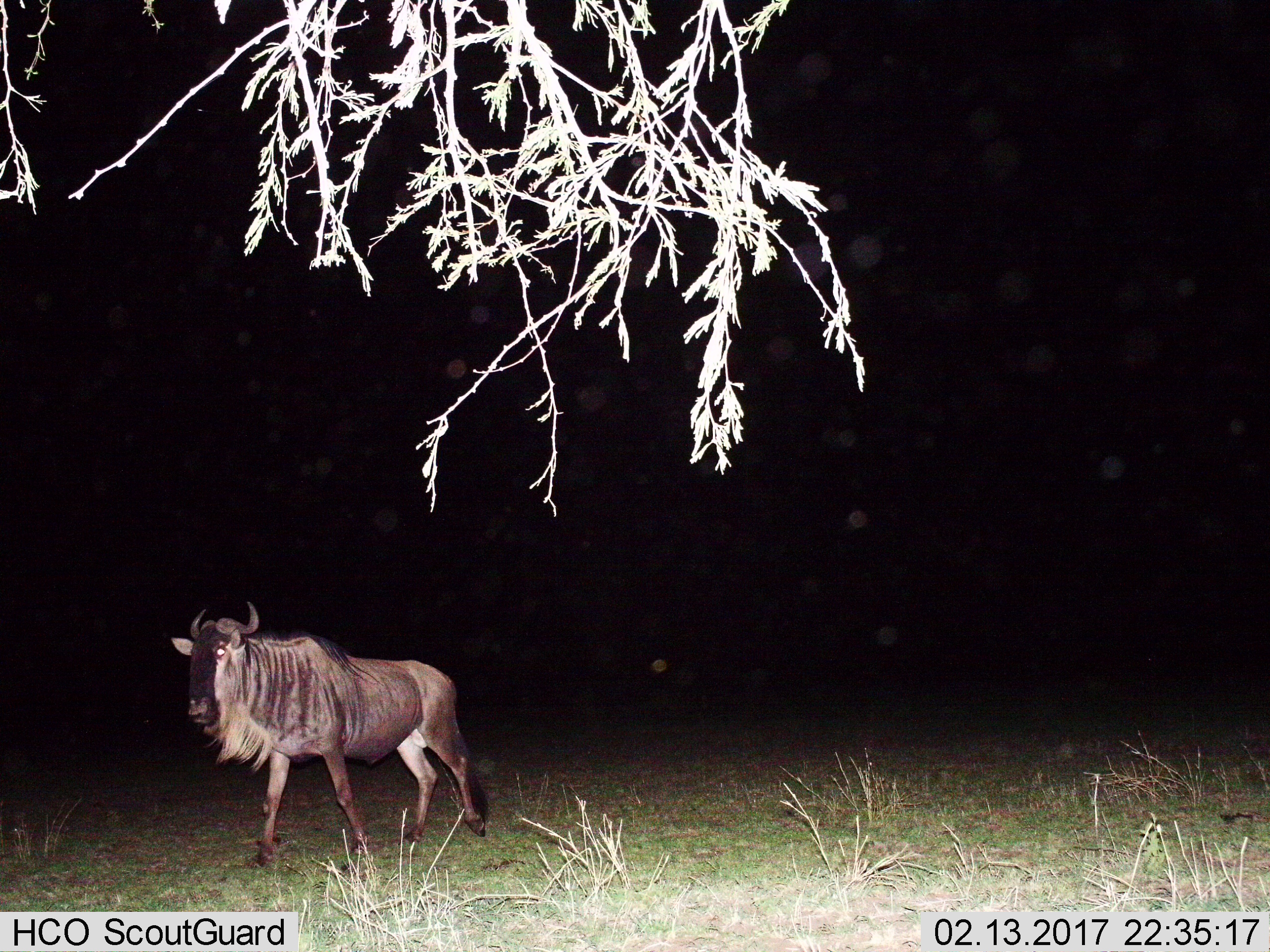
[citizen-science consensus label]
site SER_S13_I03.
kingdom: Animalia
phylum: Chordata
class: Mammalia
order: Artiodactyla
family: Bovidae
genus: Connochaetes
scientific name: Connochaetes taurinus taurinus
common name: blue wildebeest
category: wildebeestblue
Wildebeestblue (blue wildebeest) (Connochaetes taurinus taurinus), count 1. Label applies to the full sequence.